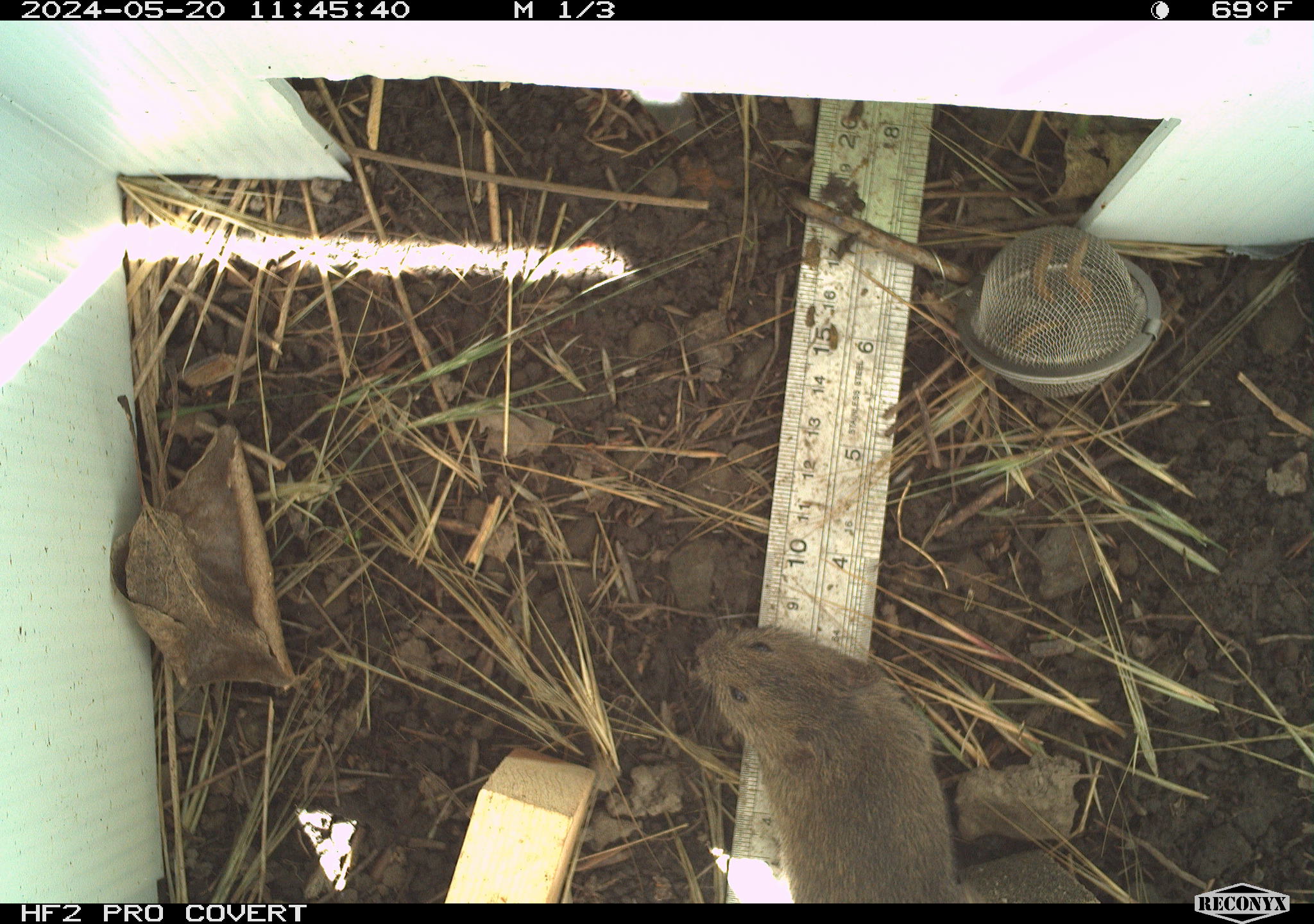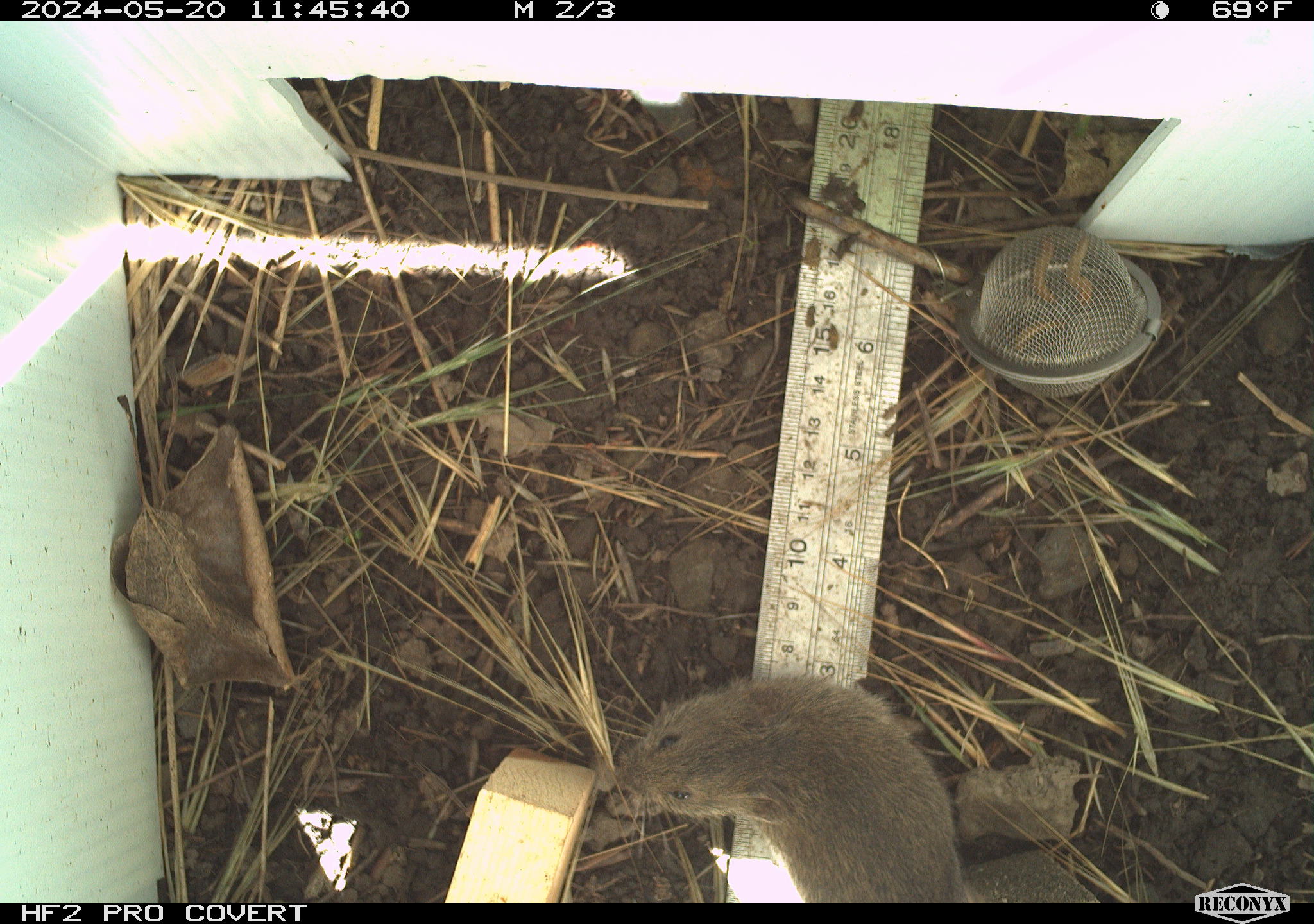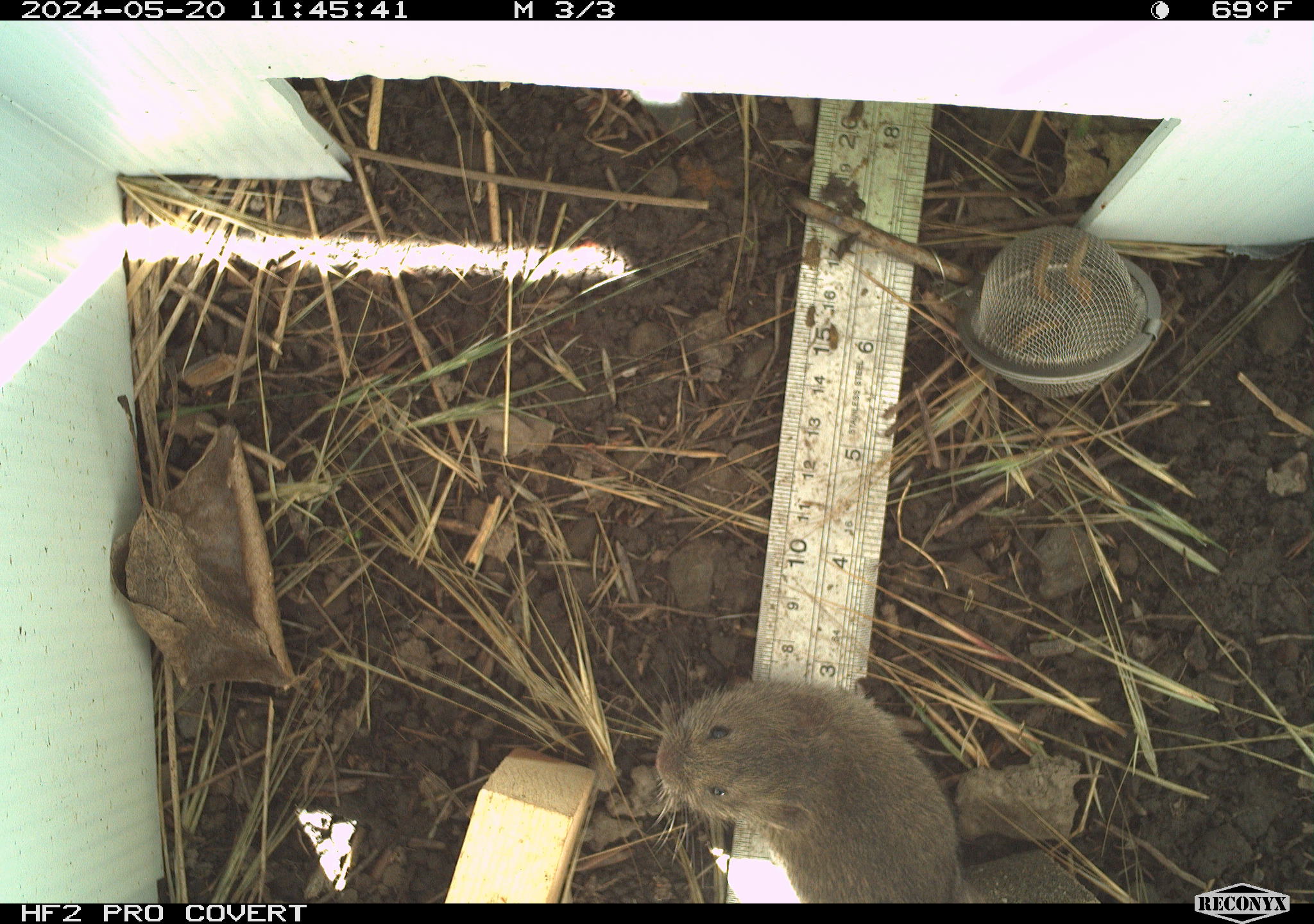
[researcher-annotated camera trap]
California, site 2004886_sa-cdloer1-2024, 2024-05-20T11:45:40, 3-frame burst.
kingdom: Animalia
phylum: Chordata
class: Mammalia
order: Rodentia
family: Cricetidae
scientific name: Arvicolinae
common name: voles, lemmings, and muskrats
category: arvicolinae subfamily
Arvicolinae subfamily (voles, lemmings, and muskrats) (Arvicolinae).